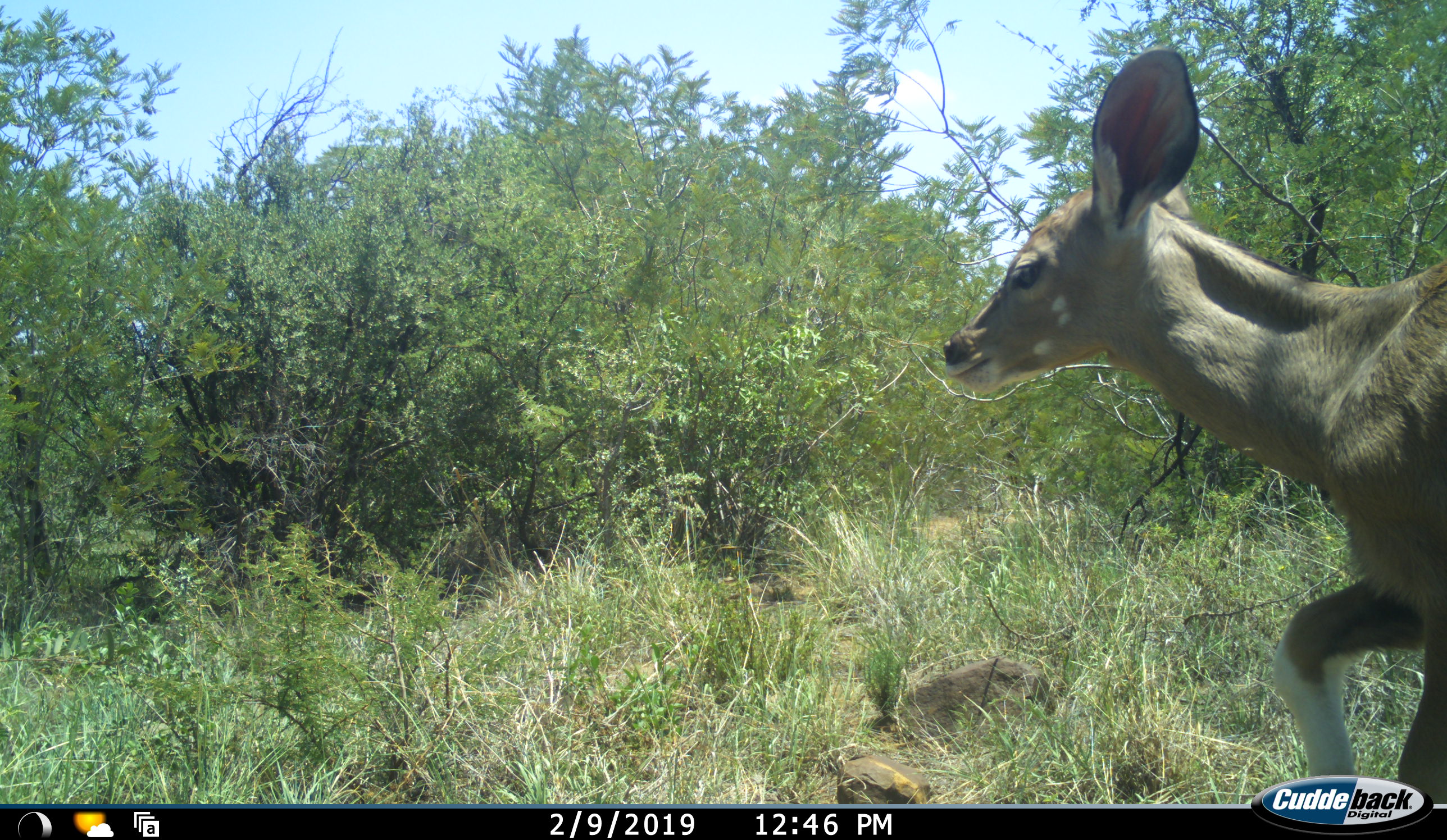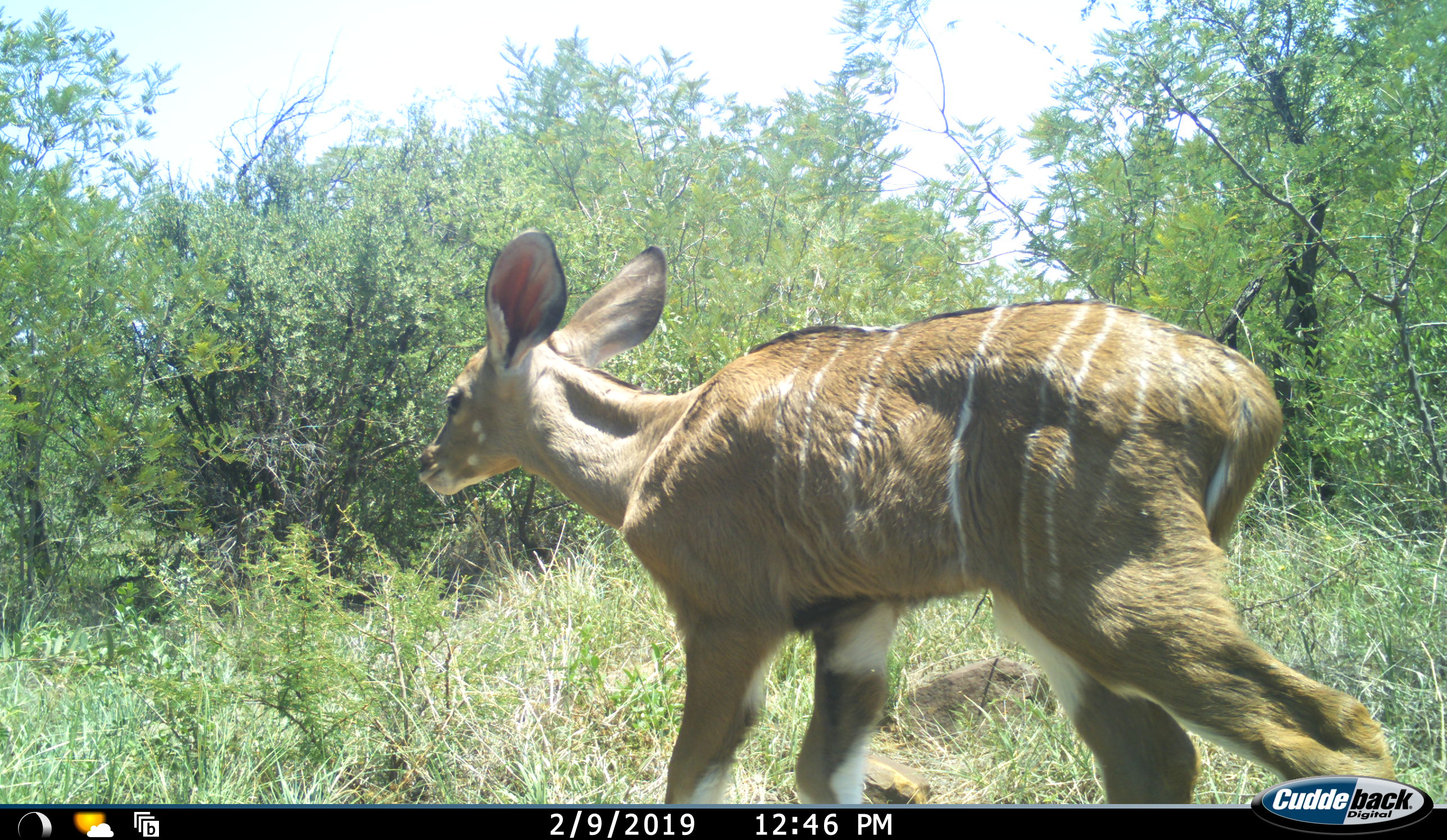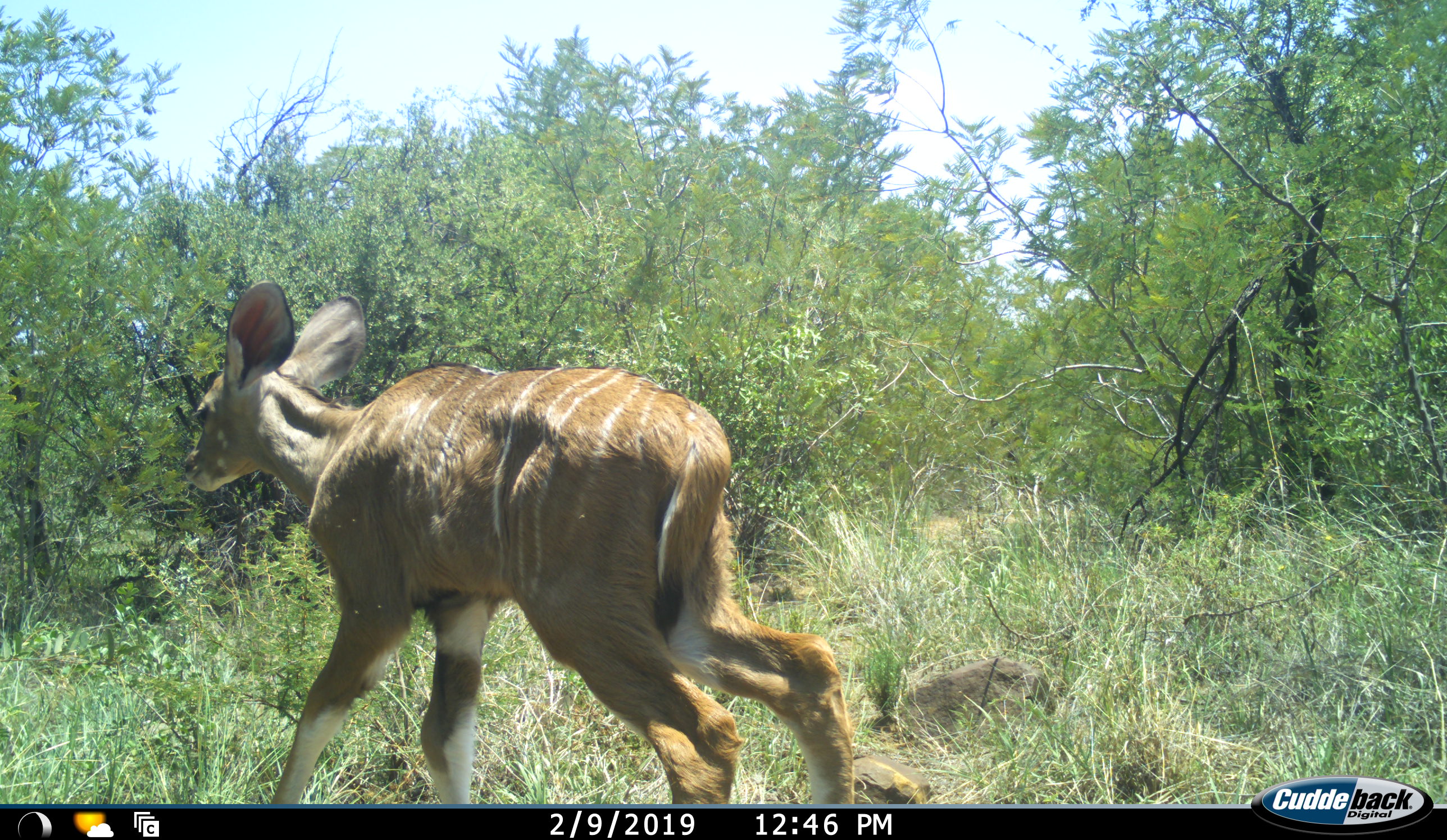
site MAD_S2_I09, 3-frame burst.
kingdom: Animalia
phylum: Chordata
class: Mammalia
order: Artiodactyla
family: Bovidae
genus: Tragelaphus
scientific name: Tragelaphus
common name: kudu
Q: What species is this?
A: Kudu (Tragelaphus).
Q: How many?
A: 1.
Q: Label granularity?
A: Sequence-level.